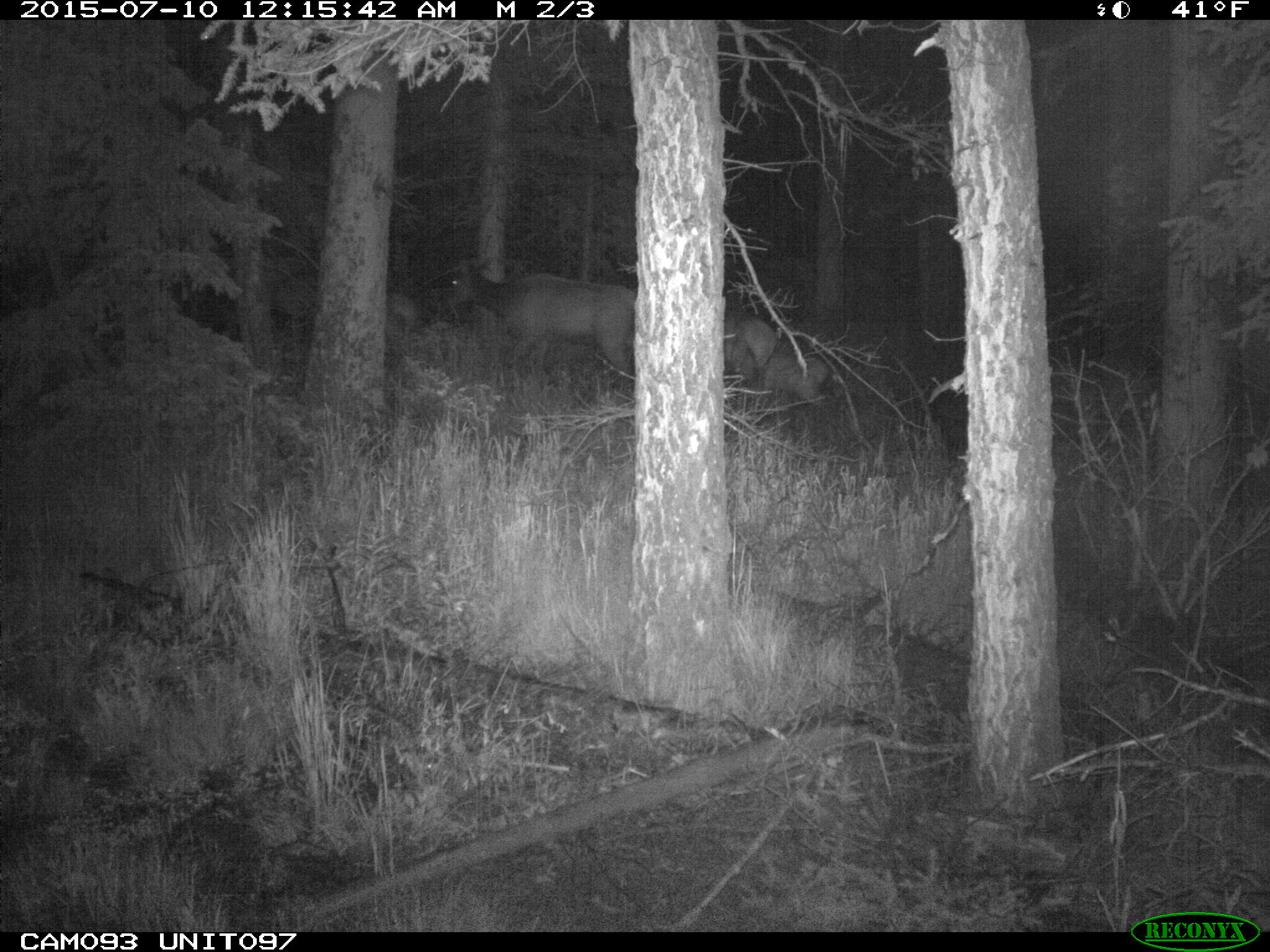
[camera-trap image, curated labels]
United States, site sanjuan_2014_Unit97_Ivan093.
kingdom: Animalia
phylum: Chordata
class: Mammalia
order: Artiodactyla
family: Cervidae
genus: Cervus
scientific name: Cervus elaphus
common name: red deer